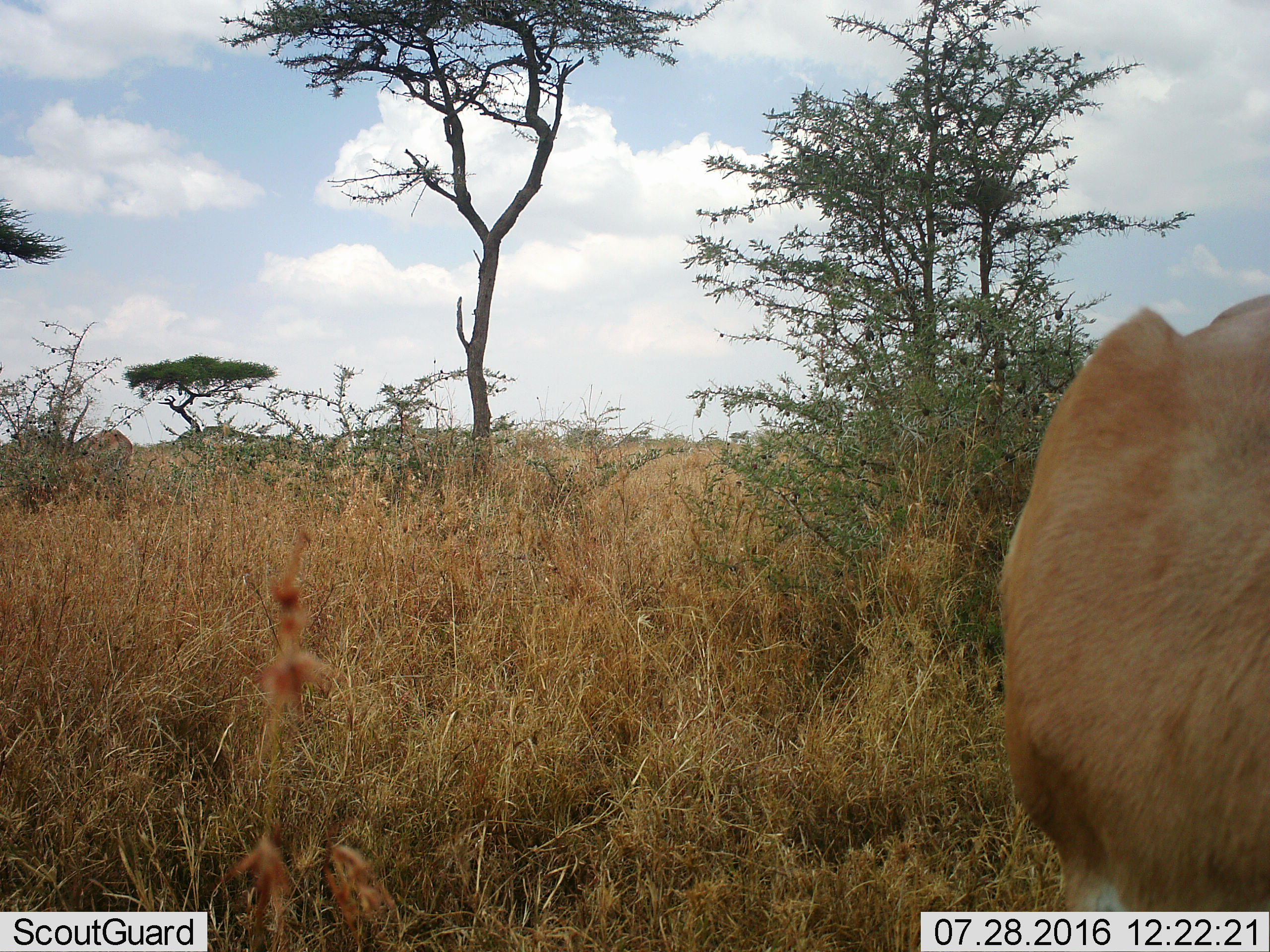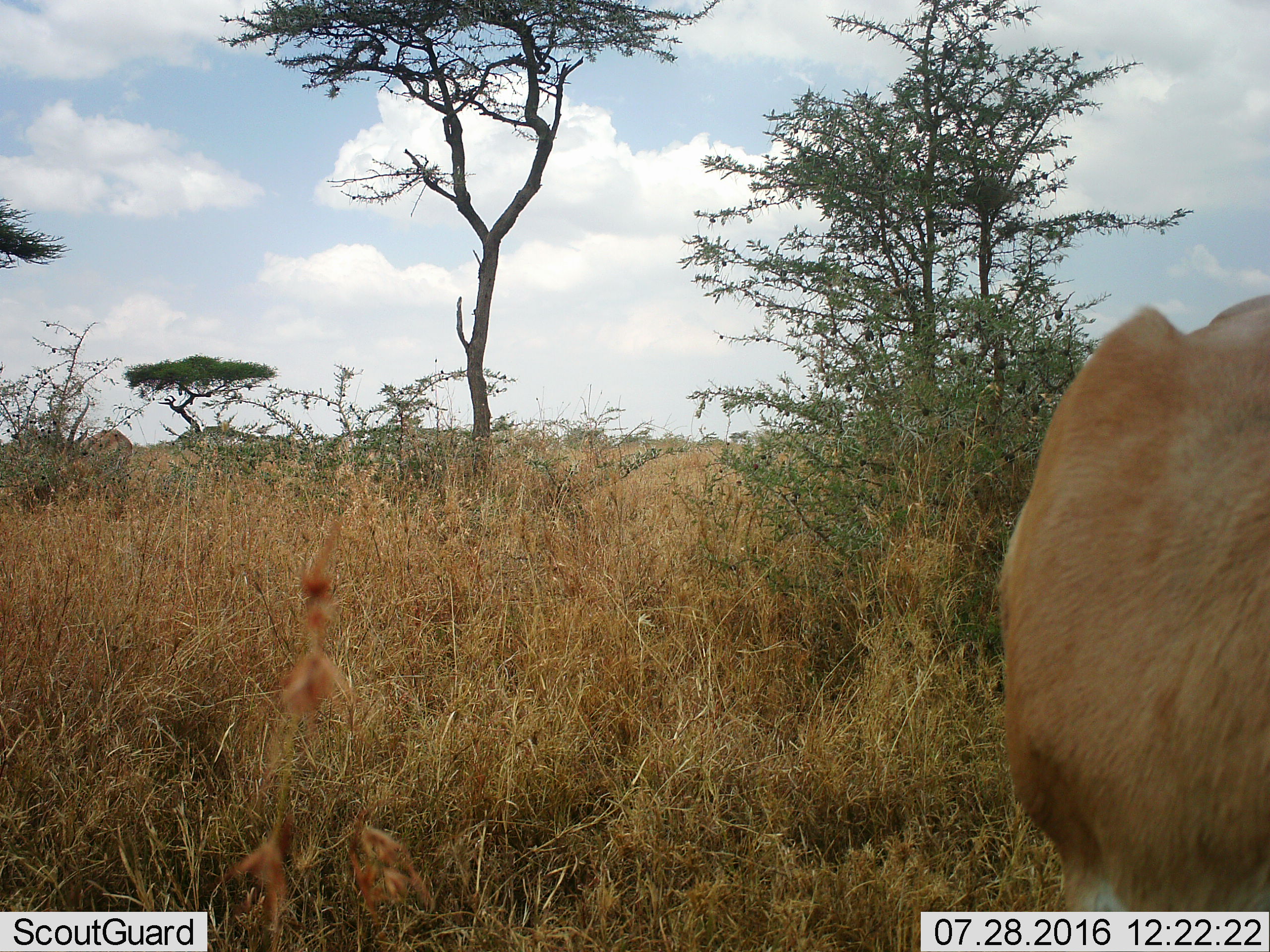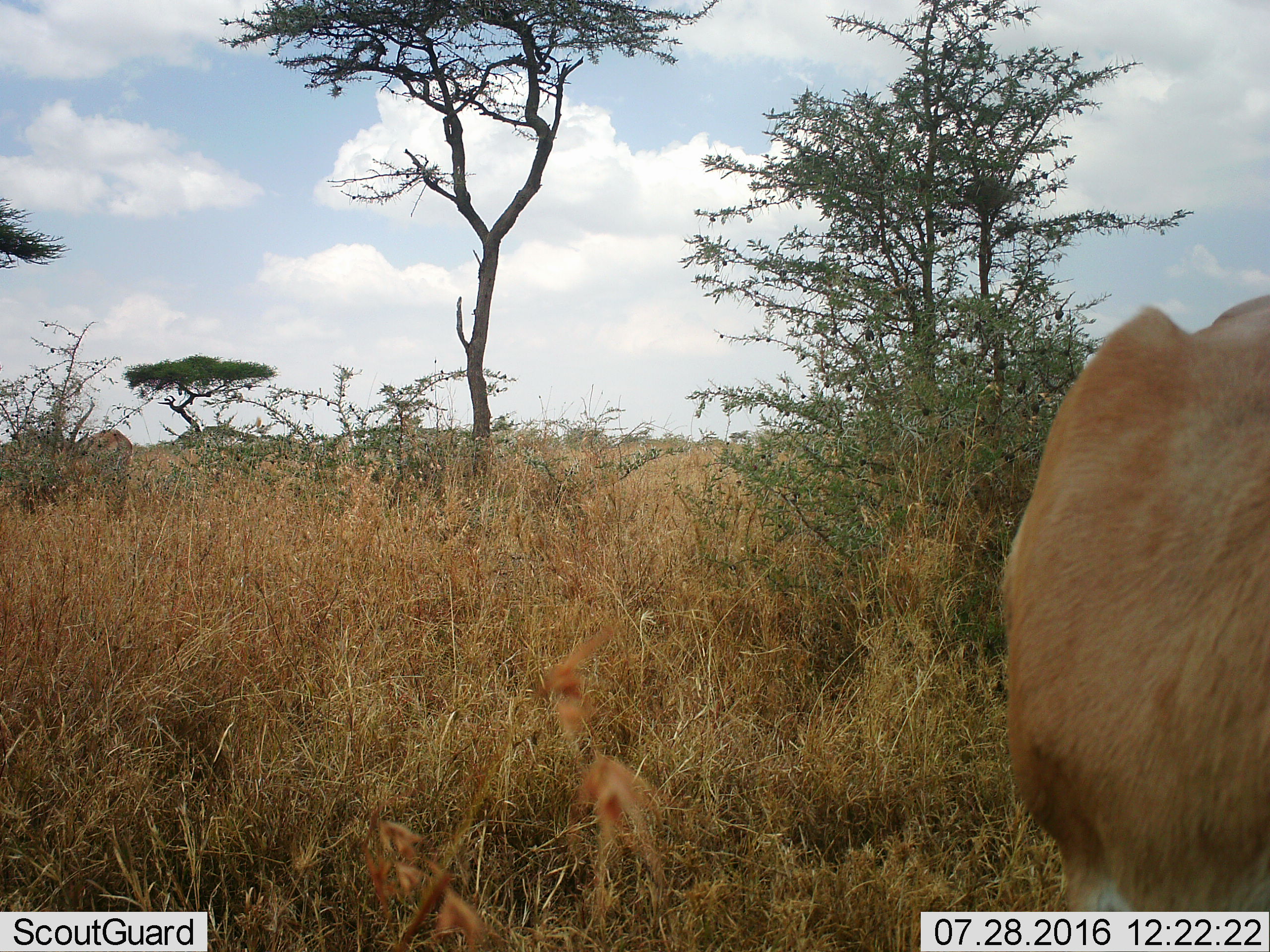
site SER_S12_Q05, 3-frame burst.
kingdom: Animalia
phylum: Chordata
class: Mammalia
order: Artiodactyla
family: Bovidae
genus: Eudorcas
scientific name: Eudorcas thomsonii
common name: thomson's gazelle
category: gazellethomsons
Gazellethomsons (thomson's gazelle) (Eudorcas thomsonii), count 2. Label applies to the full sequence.